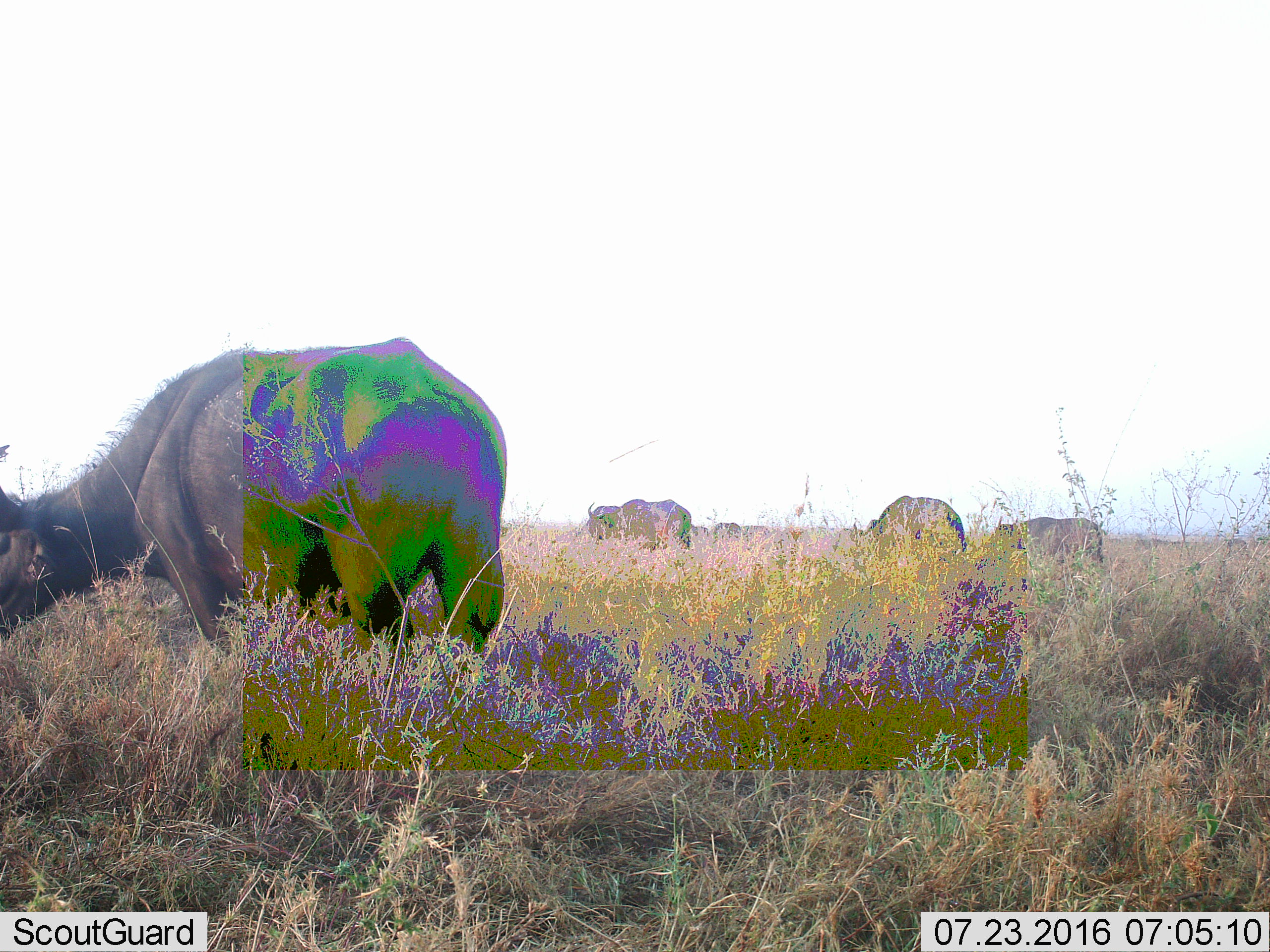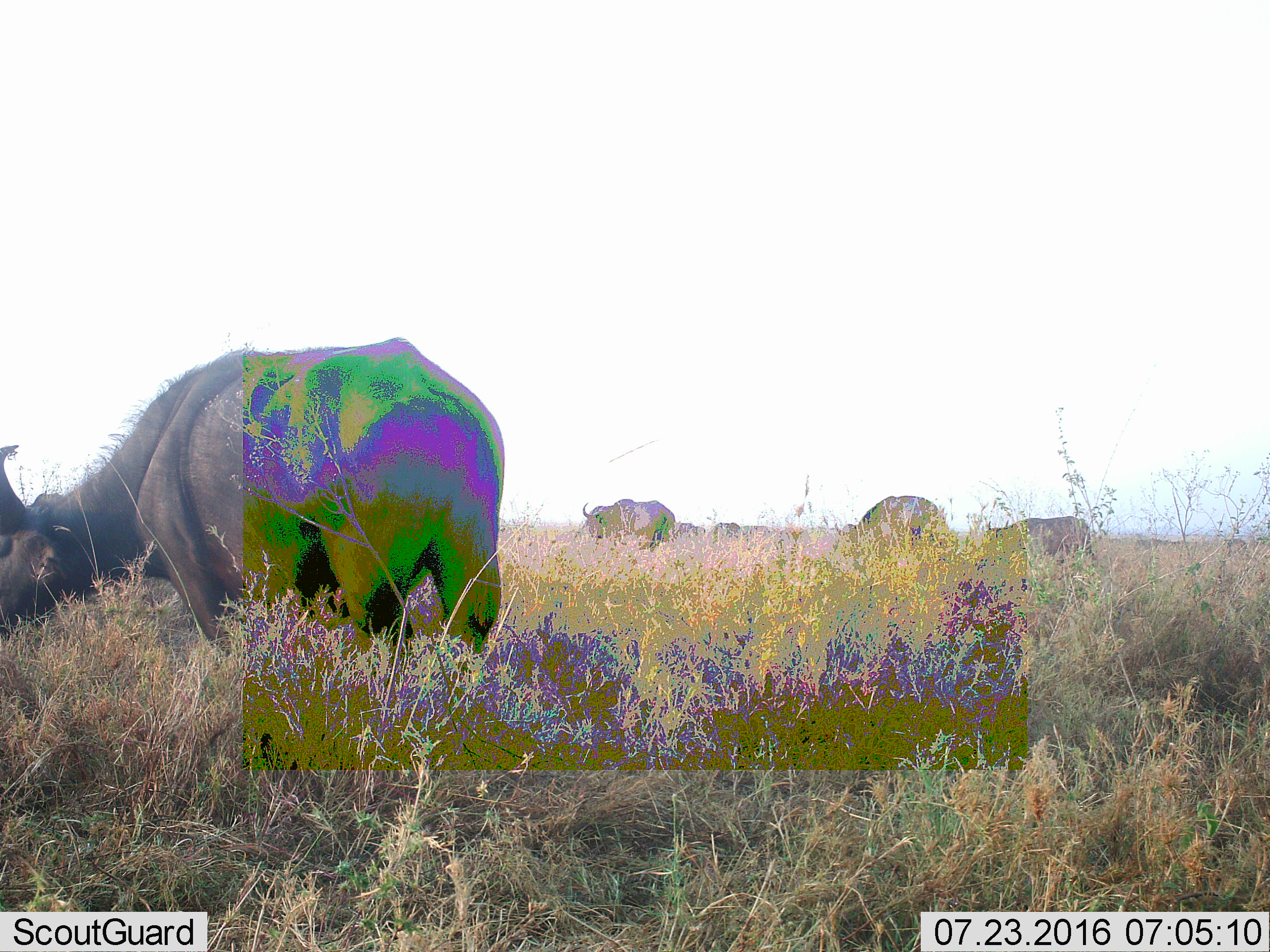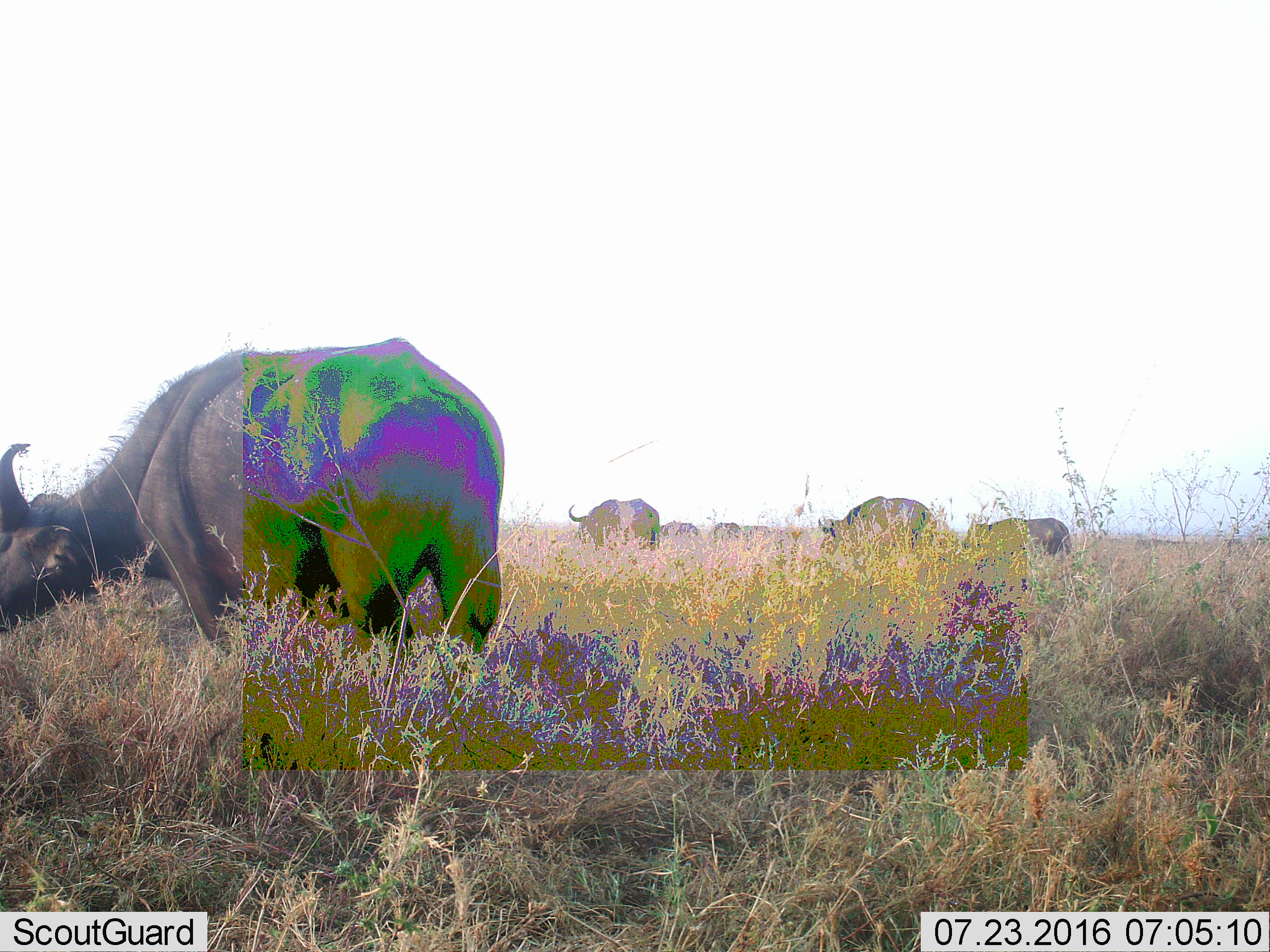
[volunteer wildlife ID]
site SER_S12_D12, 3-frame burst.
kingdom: Animalia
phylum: Chordata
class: Mammalia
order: Artiodactyla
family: Bovidae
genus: Syncerus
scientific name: Syncerus caffer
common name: african buffalo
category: buffalo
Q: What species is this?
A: Buffalo (african buffalo) (Syncerus caffer).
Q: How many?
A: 7.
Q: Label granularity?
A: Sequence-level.